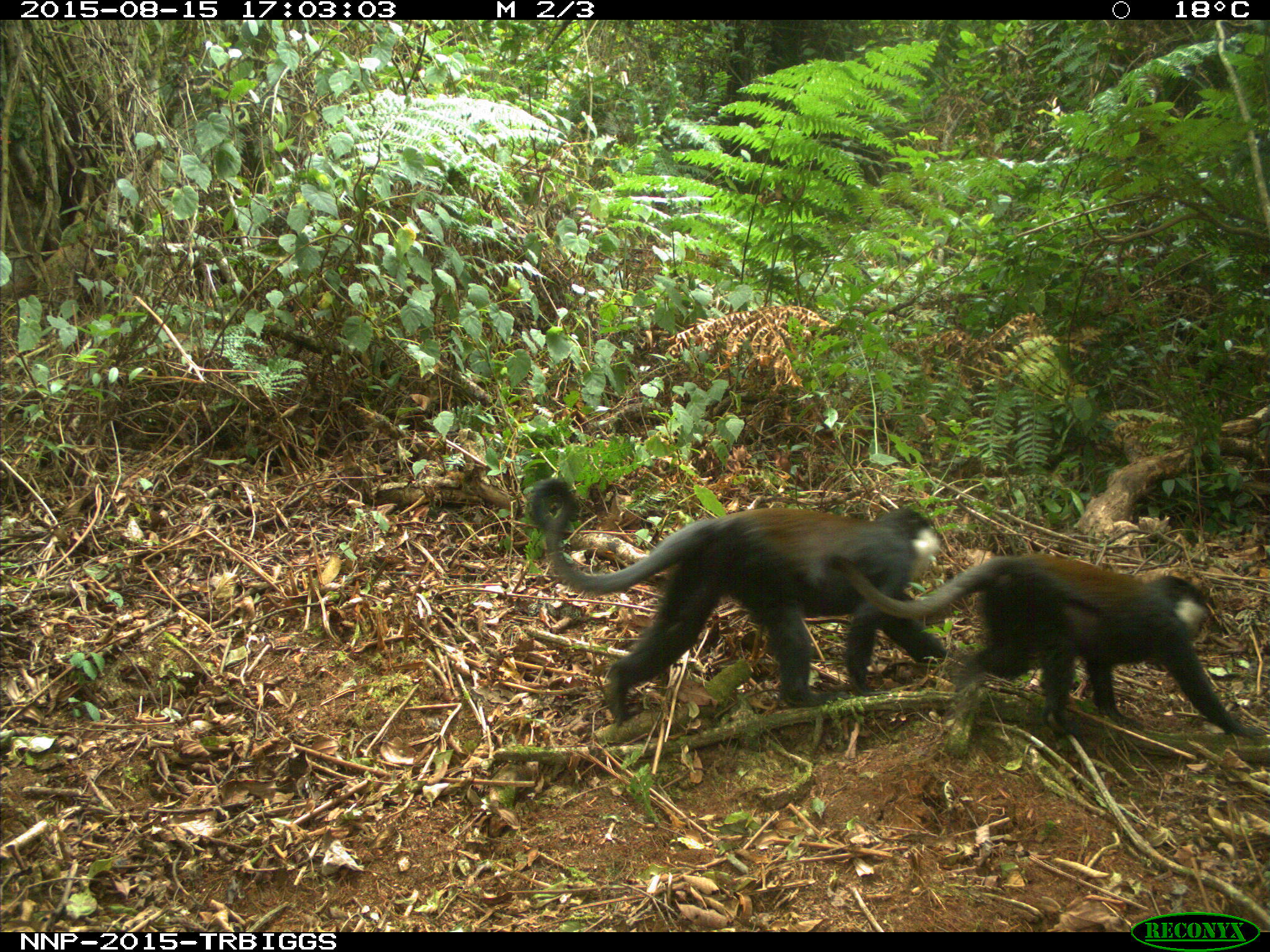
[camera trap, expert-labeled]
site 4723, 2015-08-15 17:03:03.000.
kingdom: Animalia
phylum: Chordata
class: Mammalia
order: Primates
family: Cercopithecidae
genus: Allochrocebus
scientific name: Allochrocebus lhoesti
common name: l'hoest's monkey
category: cercopithecus lhoesti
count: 2